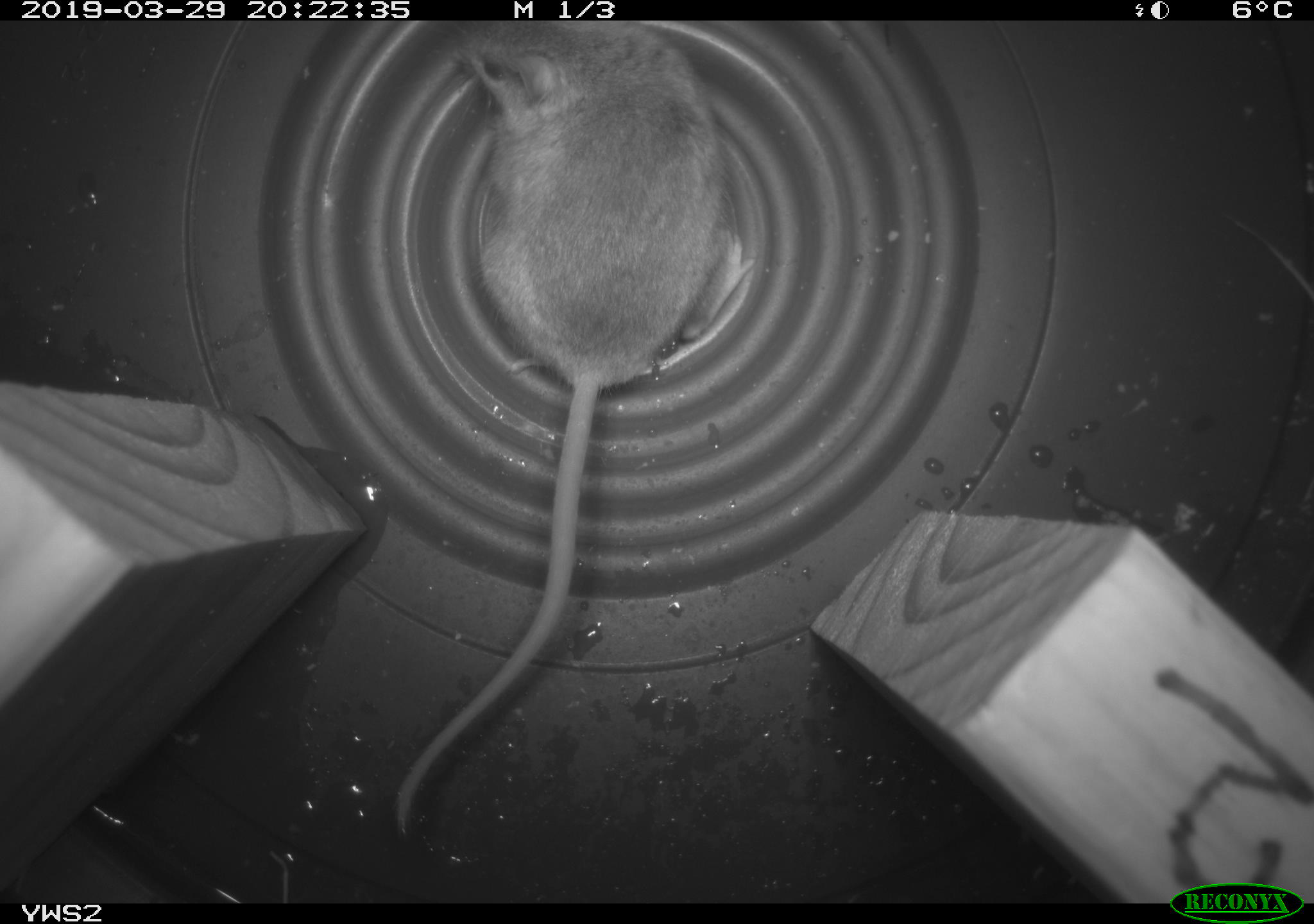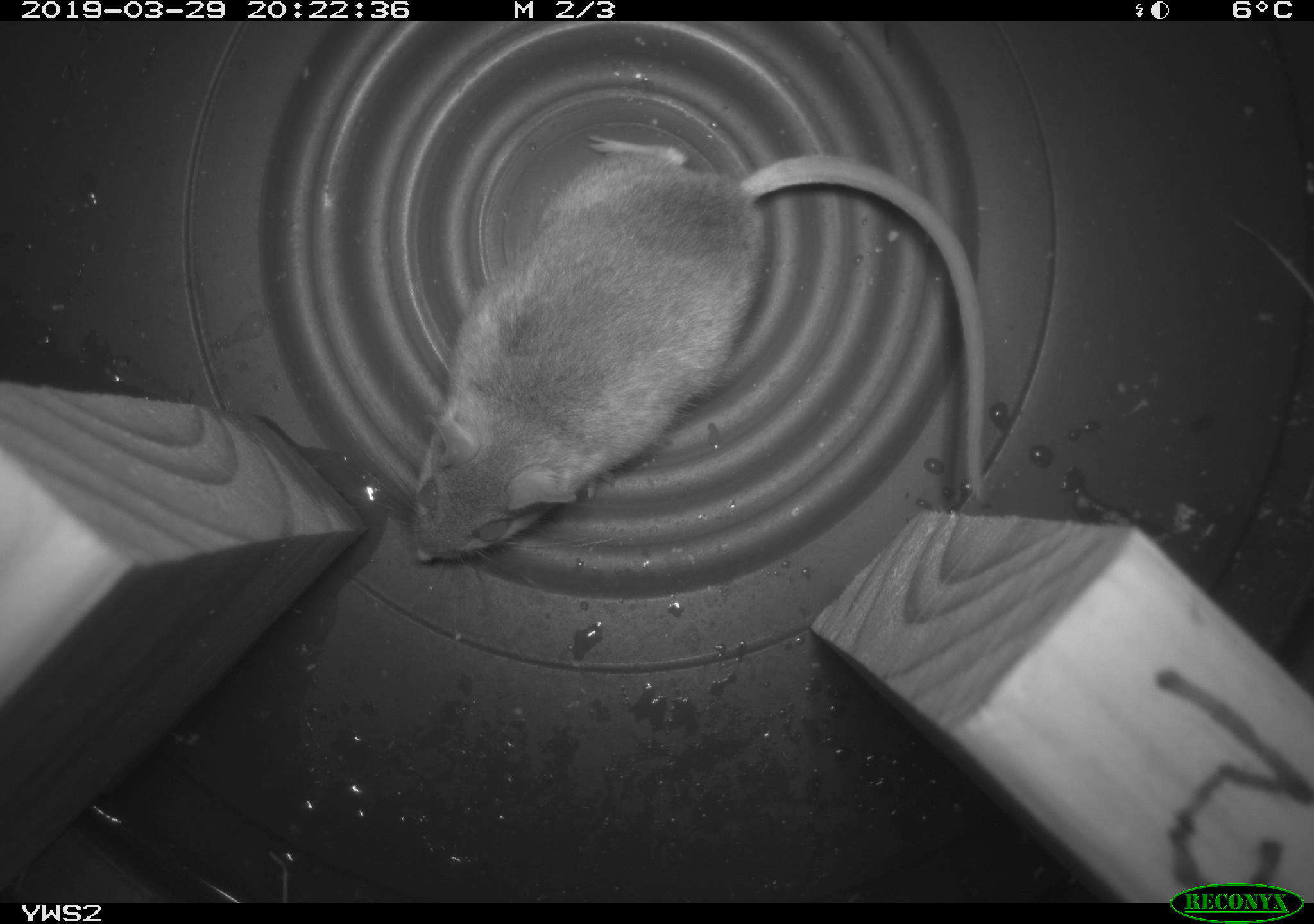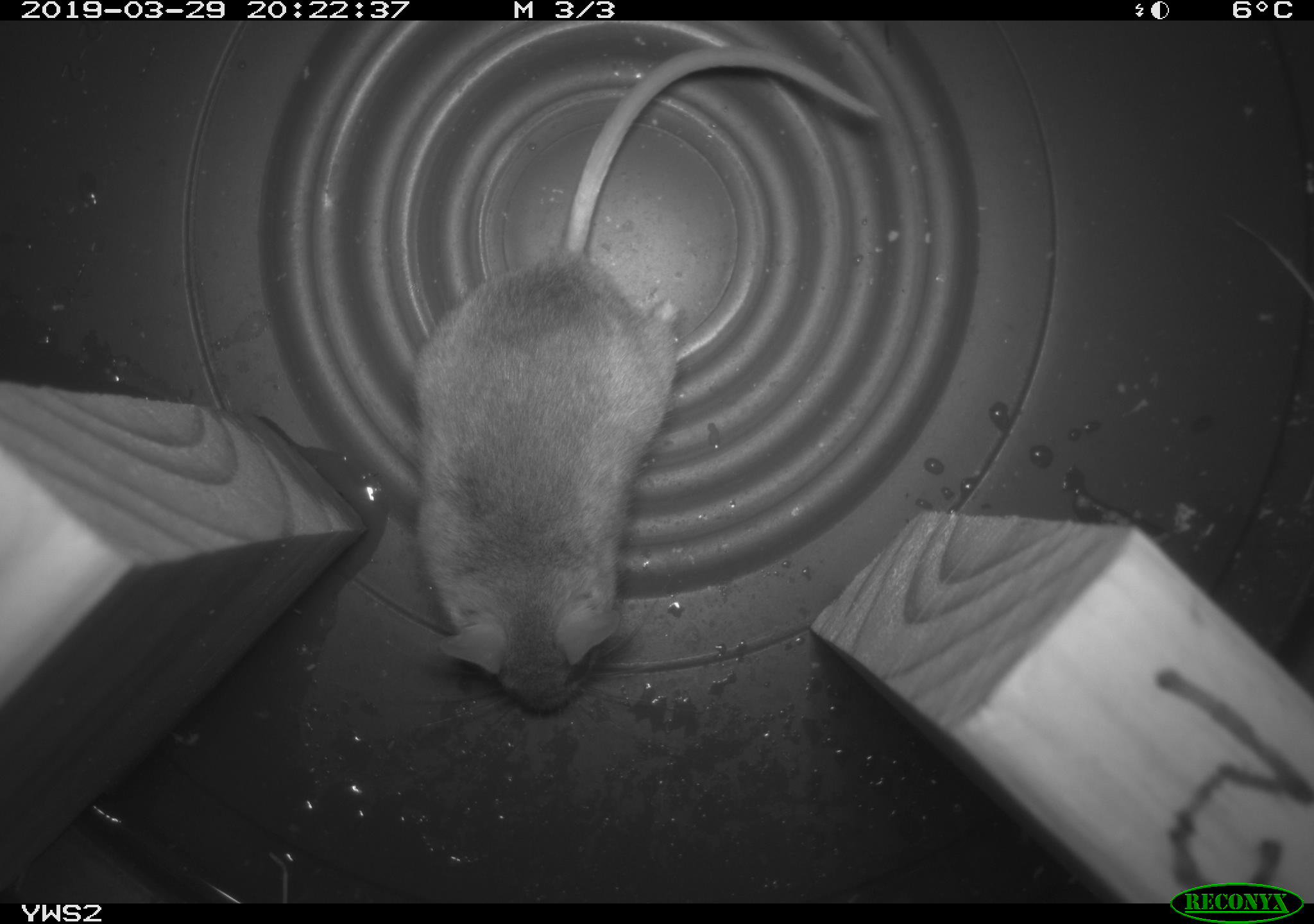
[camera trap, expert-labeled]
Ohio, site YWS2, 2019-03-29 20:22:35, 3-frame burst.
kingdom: Animalia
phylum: Chordata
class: Mammalia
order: Rodentia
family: Cricetidae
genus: Peromyscus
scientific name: Peromyscus leucopus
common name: white-footed mouse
White-footed mouse (Peromyscus leucopus).